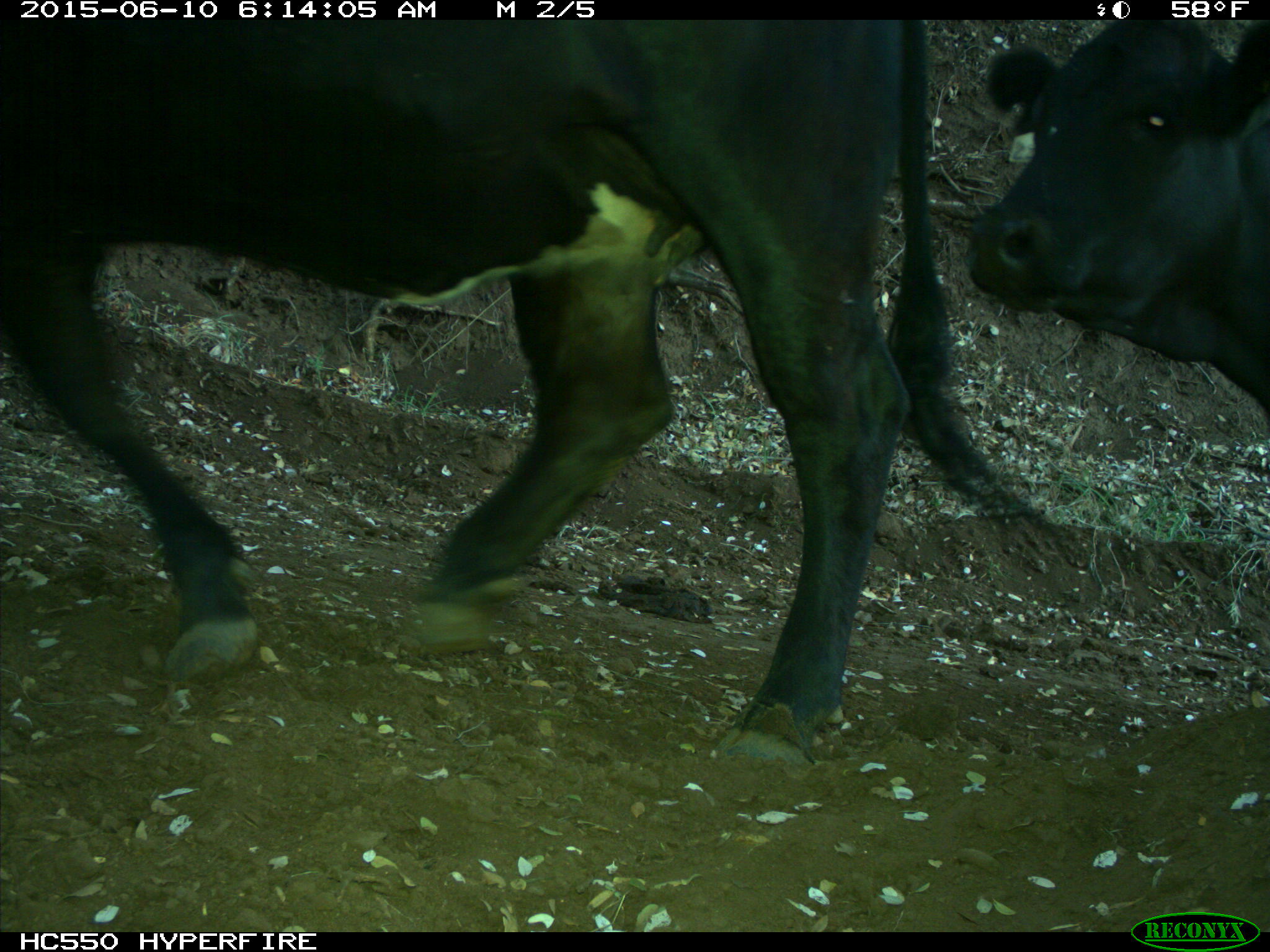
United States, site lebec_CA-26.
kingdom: Animalia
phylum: Chordata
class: Mammalia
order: Artiodactyla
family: Bovidae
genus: Bos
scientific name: Bos taurus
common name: domestic cow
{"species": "Bos taurus (domestic cow)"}